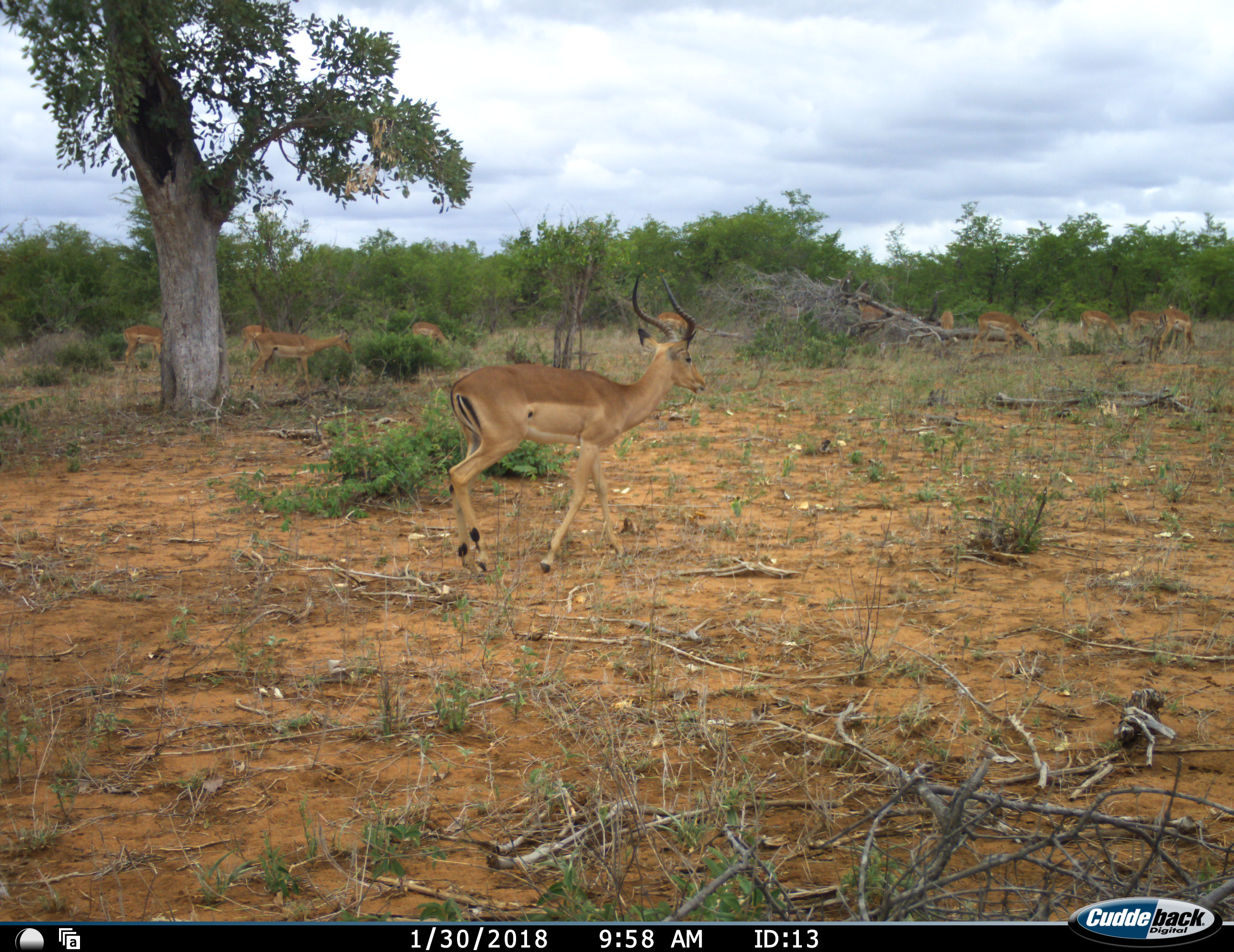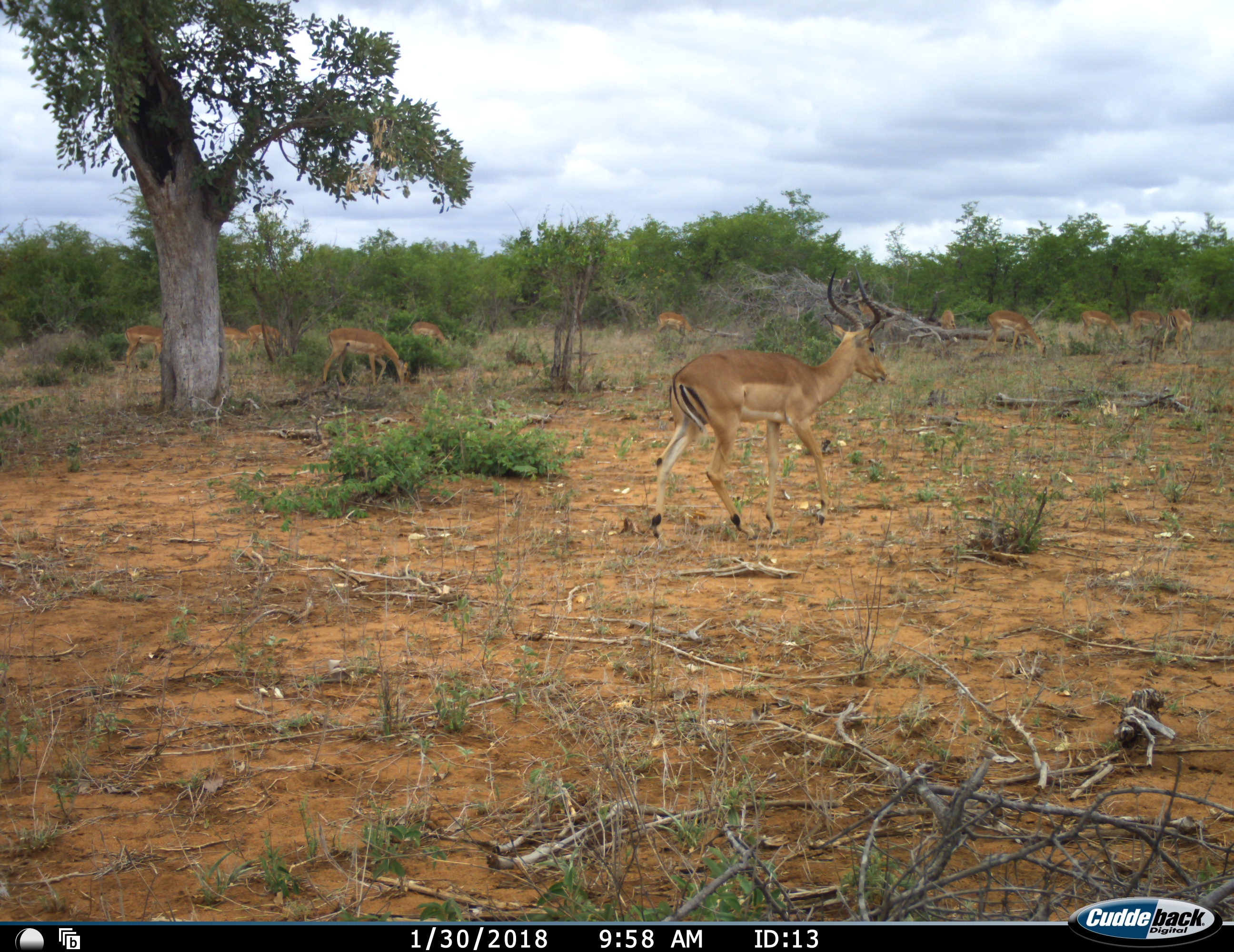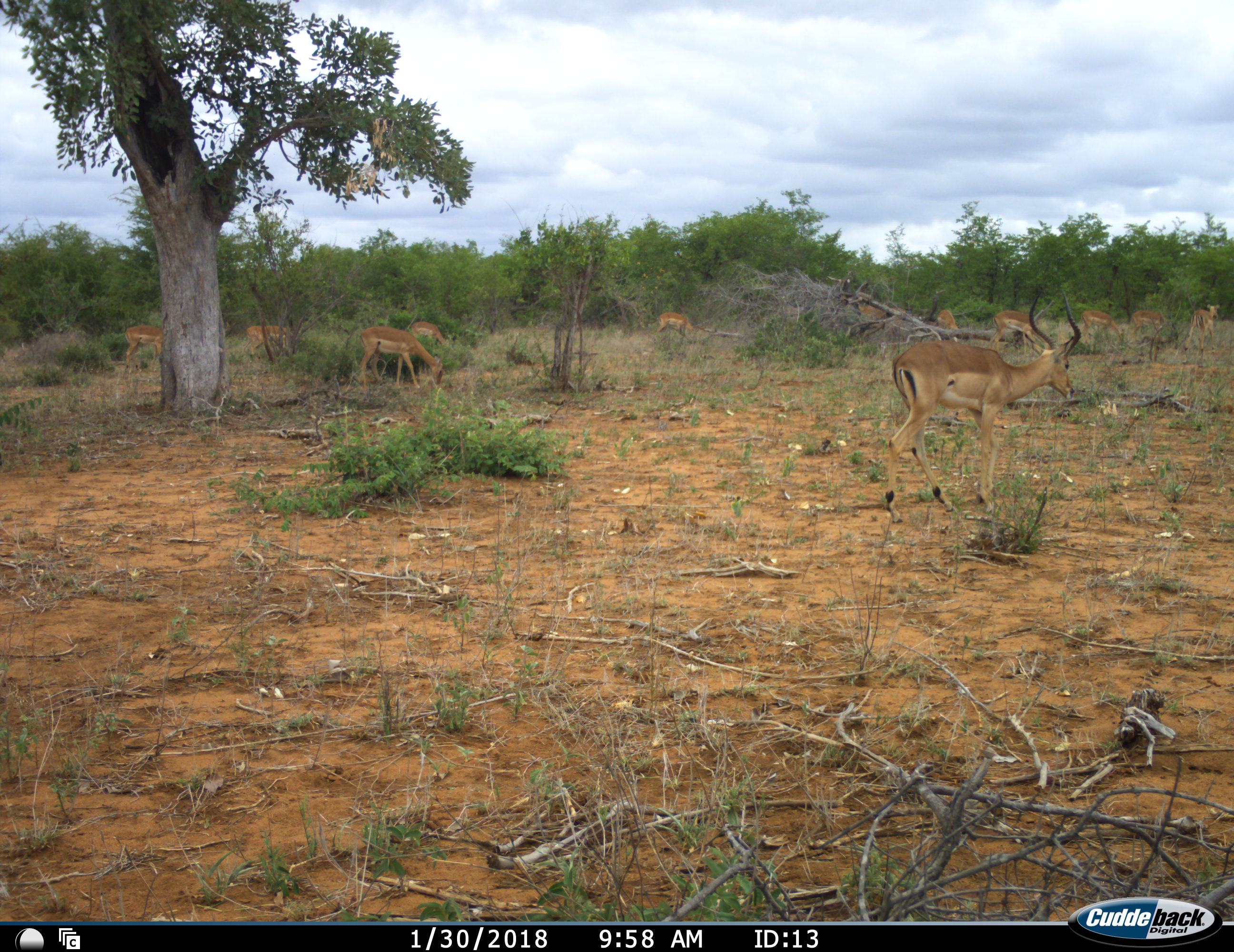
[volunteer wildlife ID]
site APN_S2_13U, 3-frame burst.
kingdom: Animalia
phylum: Chordata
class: Mammalia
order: Artiodactyla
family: Bovidae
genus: Aepyceros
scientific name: Aepyceros melampus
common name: impala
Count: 11-50.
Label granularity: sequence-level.